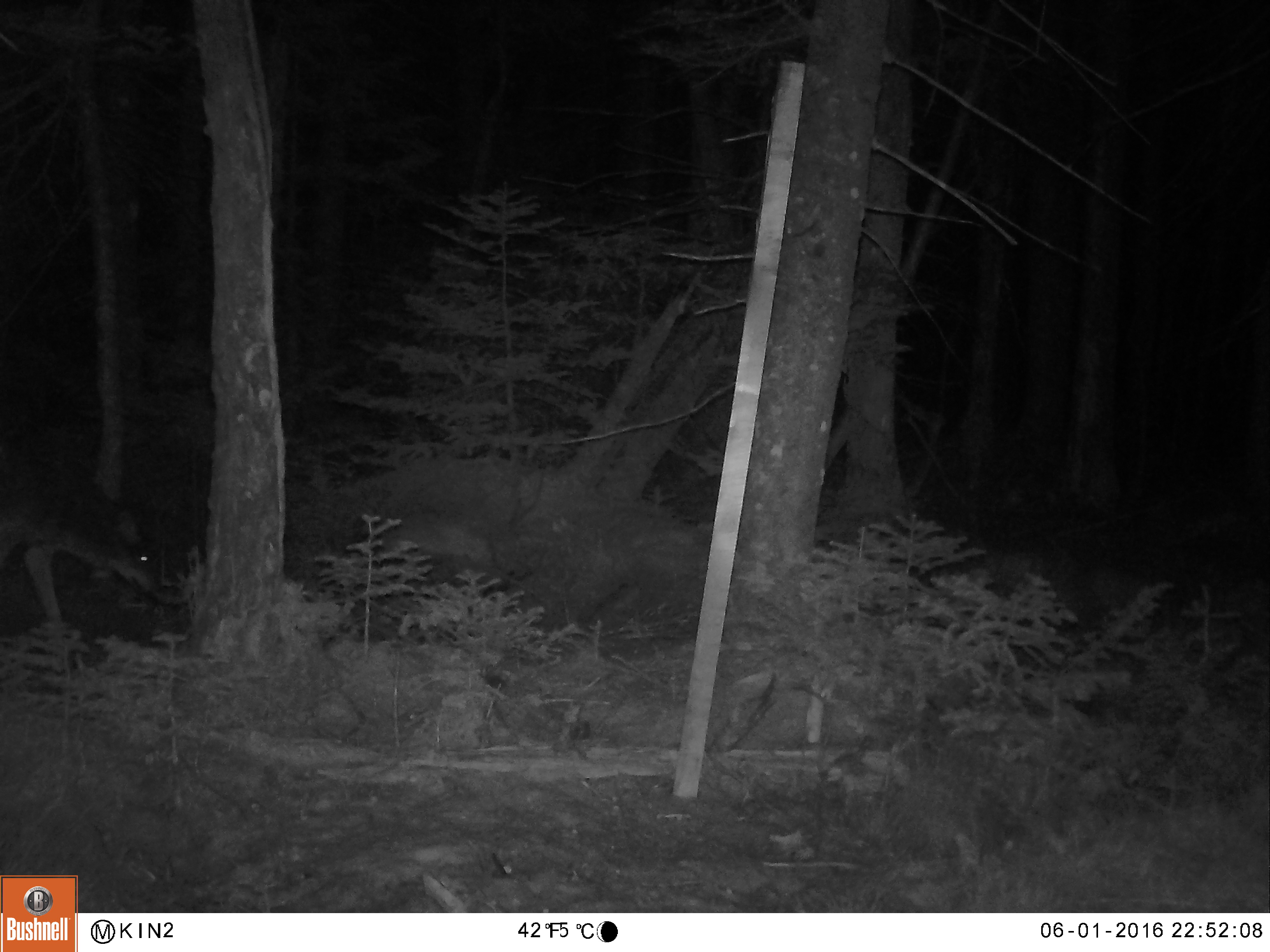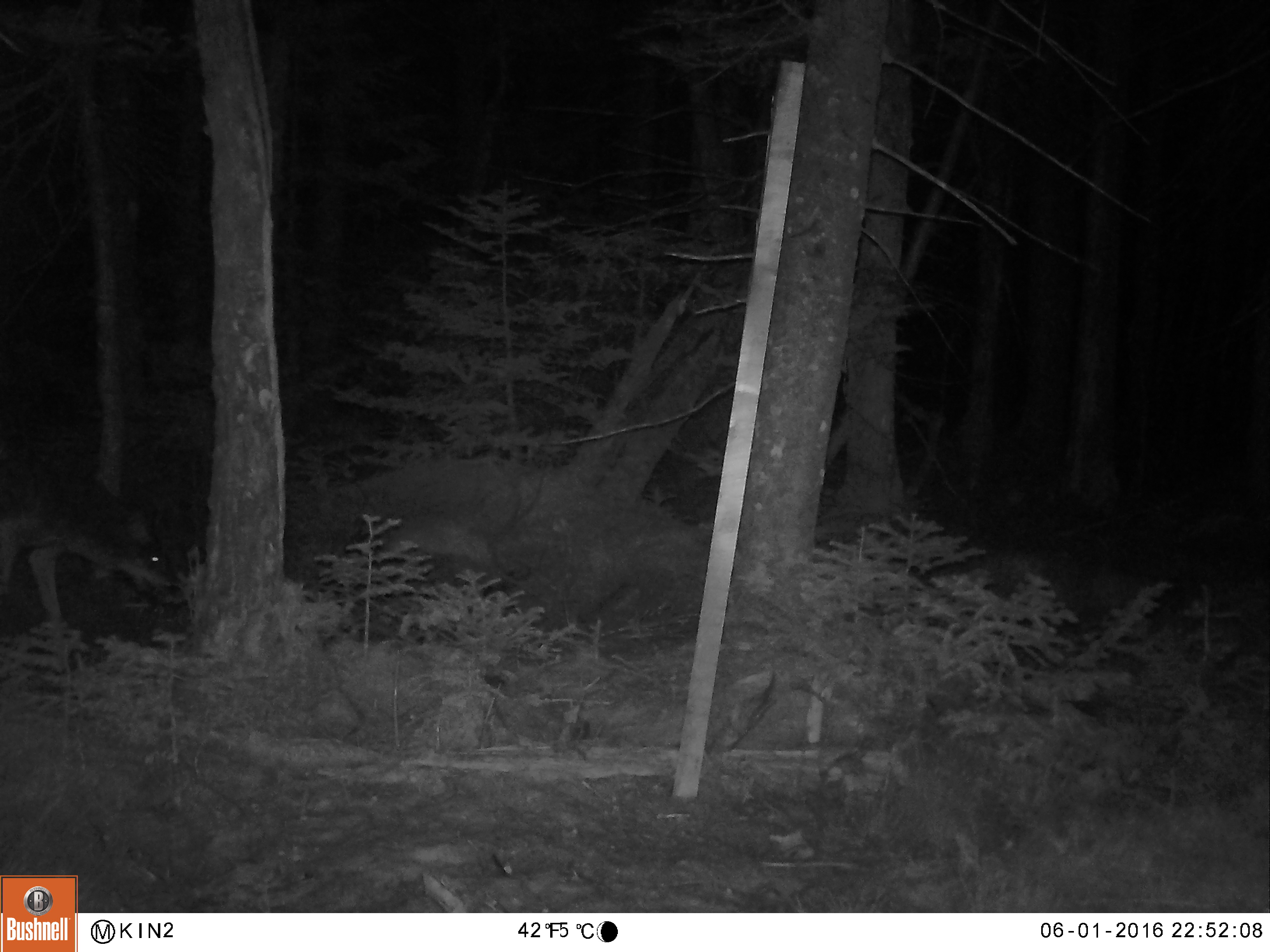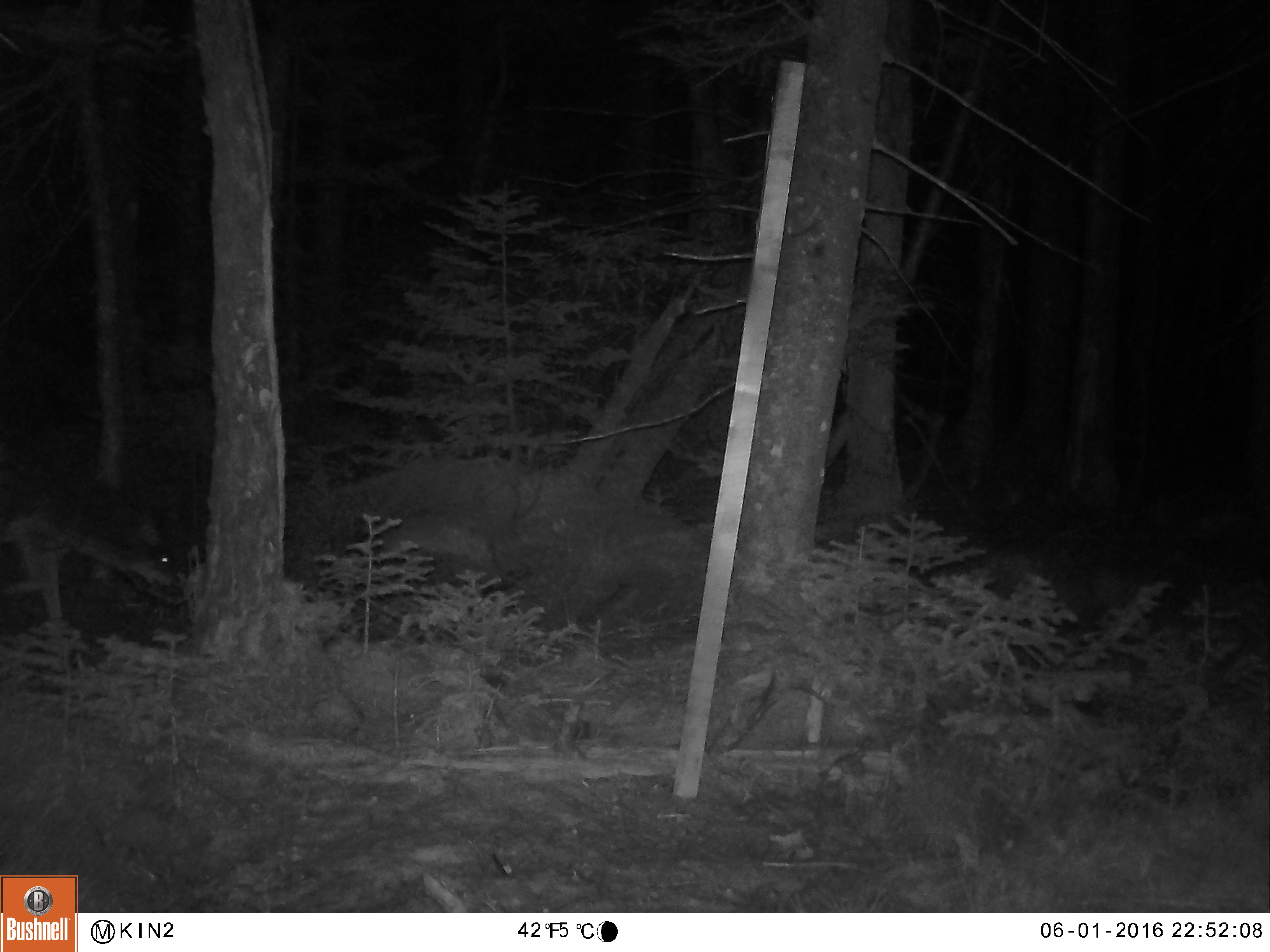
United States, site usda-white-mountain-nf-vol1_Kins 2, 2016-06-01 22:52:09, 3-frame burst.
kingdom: Animalia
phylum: Chordata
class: Mammalia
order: Carnivora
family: Canidae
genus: Canis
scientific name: Canis latrans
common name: coyote